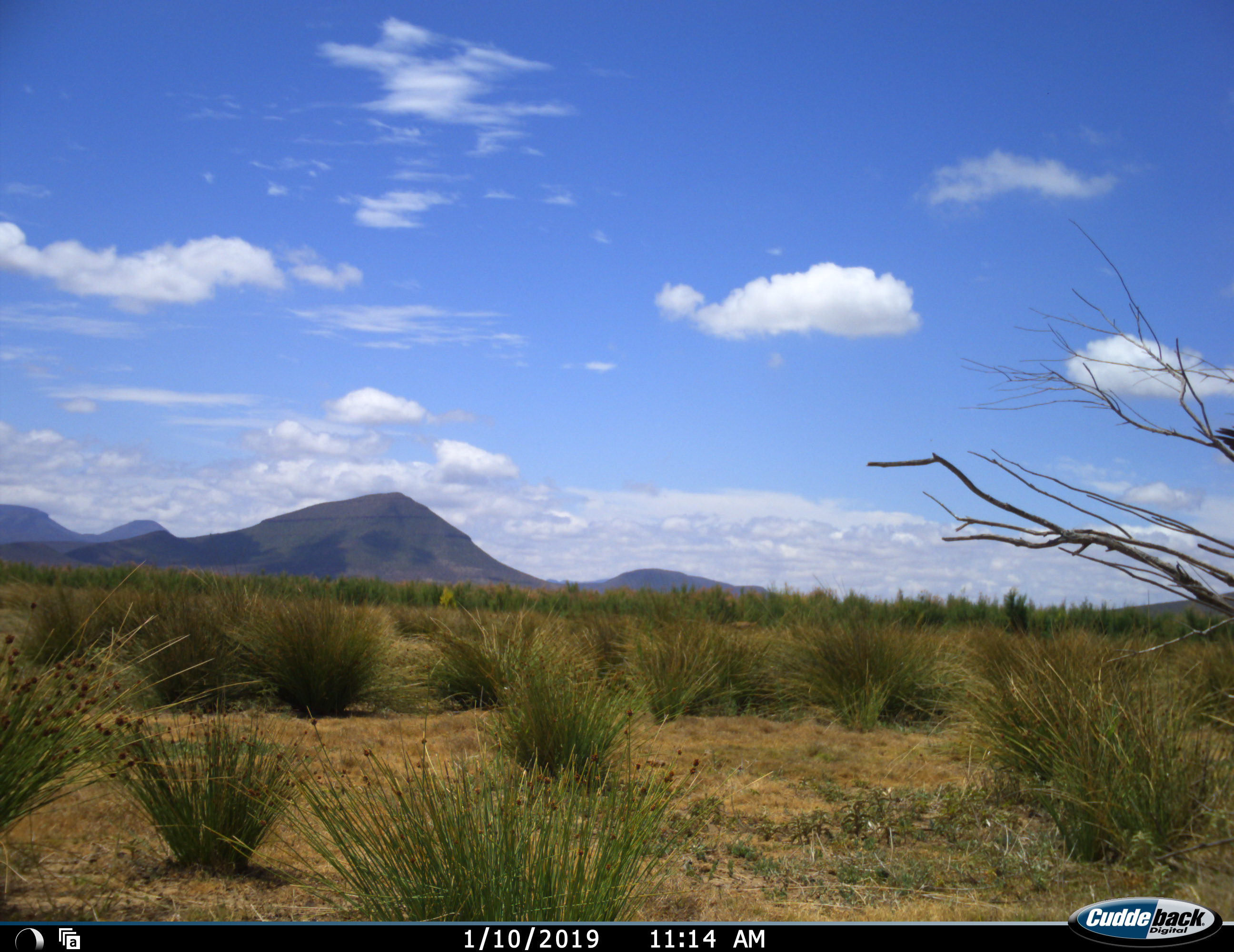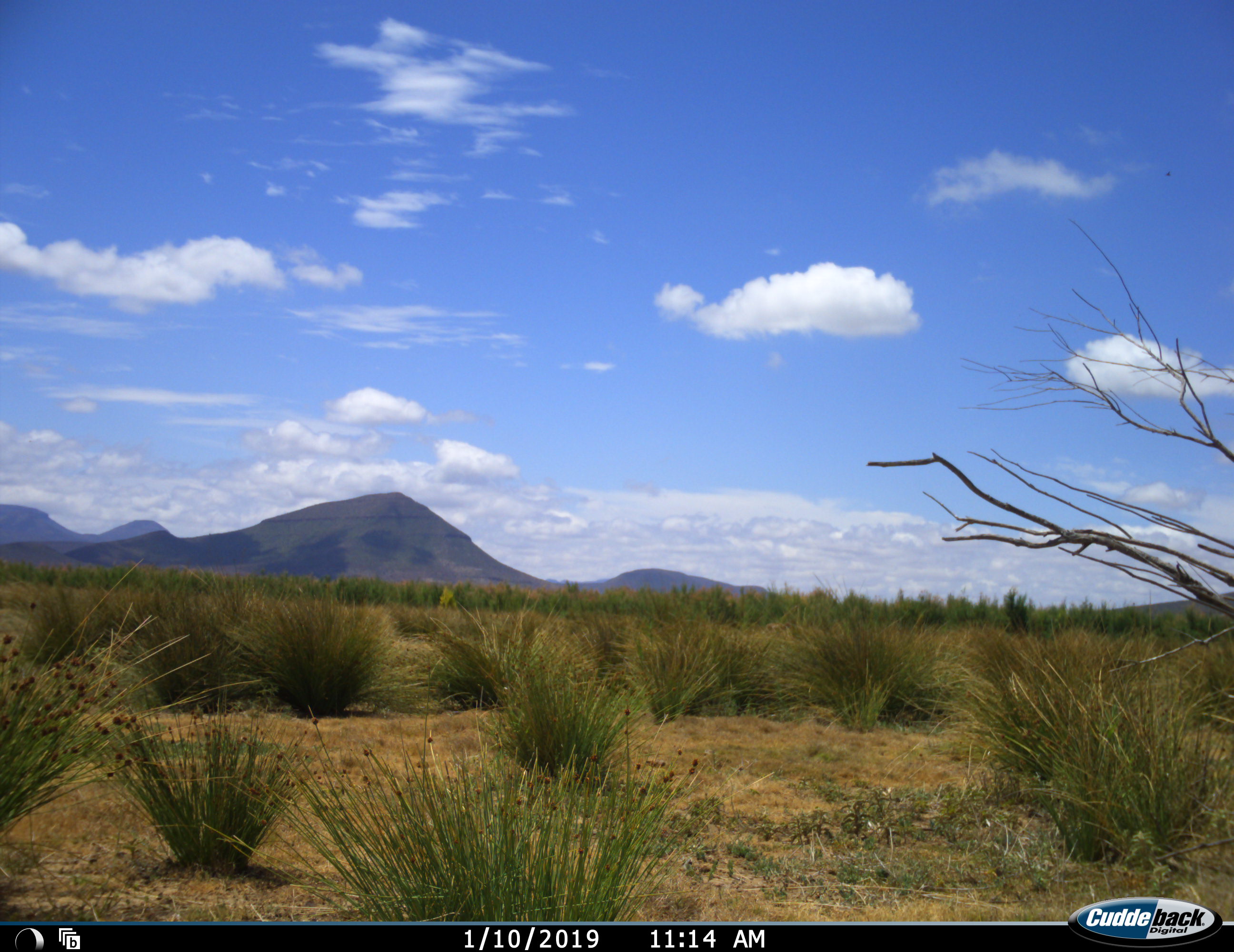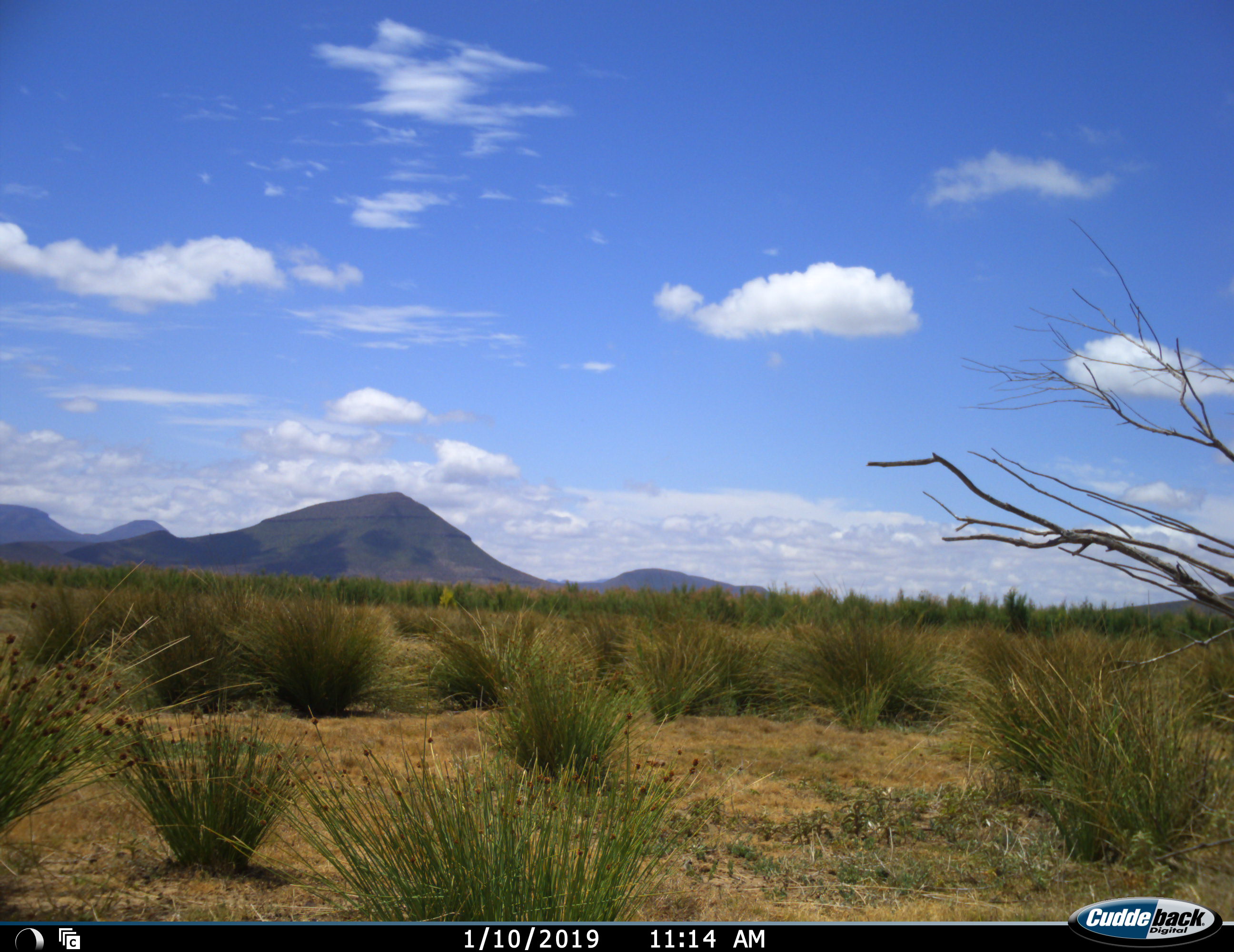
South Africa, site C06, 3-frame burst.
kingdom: Animalia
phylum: Chordata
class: Aves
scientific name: Aves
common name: bird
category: birdother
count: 1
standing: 0%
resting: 50%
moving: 50%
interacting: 0%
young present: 0%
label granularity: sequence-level